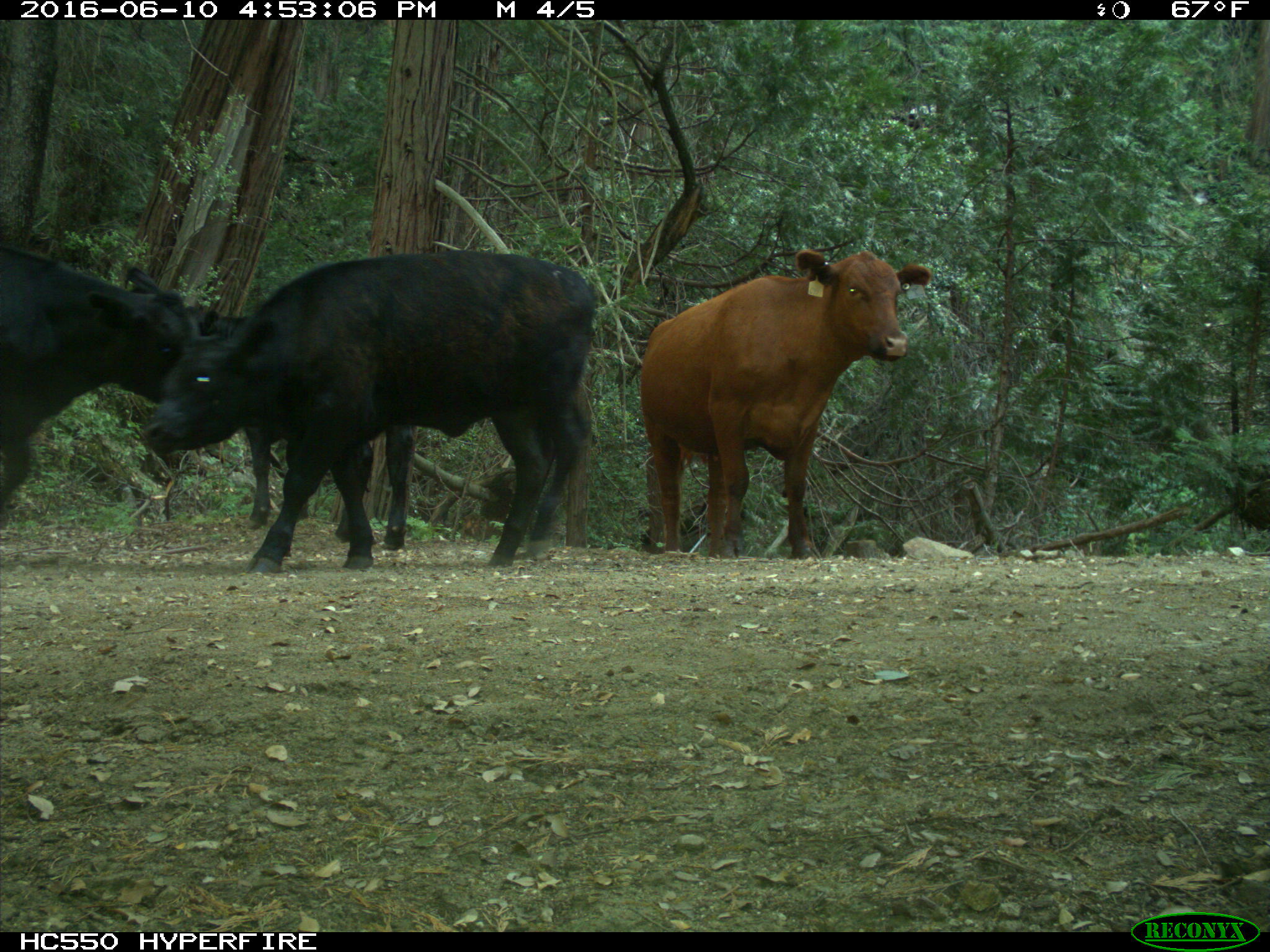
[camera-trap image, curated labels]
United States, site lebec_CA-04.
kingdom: Animalia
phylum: Chordata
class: Mammalia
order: Artiodactyla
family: Bovidae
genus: Bos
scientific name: Bos taurus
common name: domestic cow